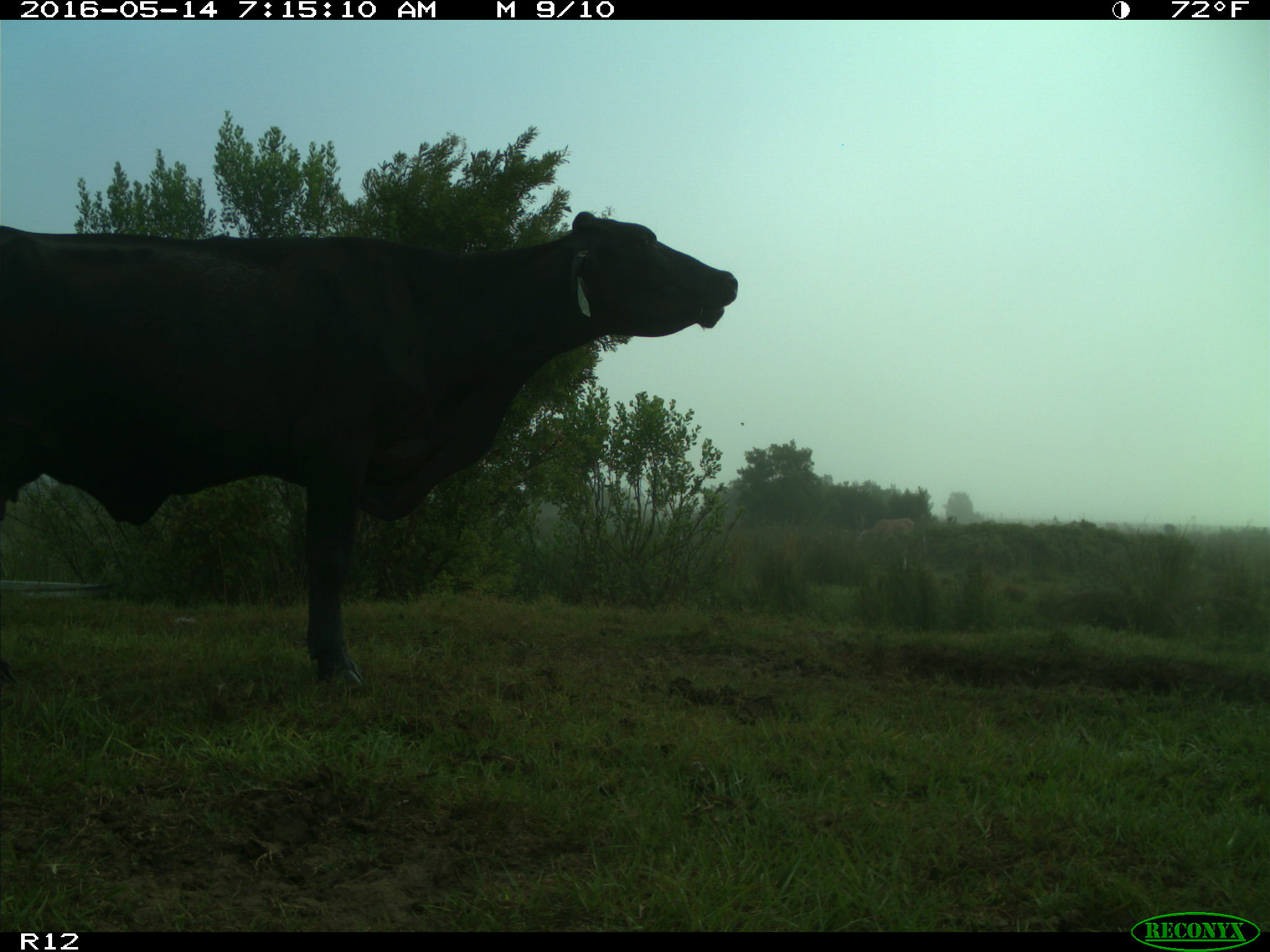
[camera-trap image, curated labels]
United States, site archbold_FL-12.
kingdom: Animalia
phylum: Chordata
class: Mammalia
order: Artiodactyla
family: Bovidae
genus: Bos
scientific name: Bos taurus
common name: domestic cow